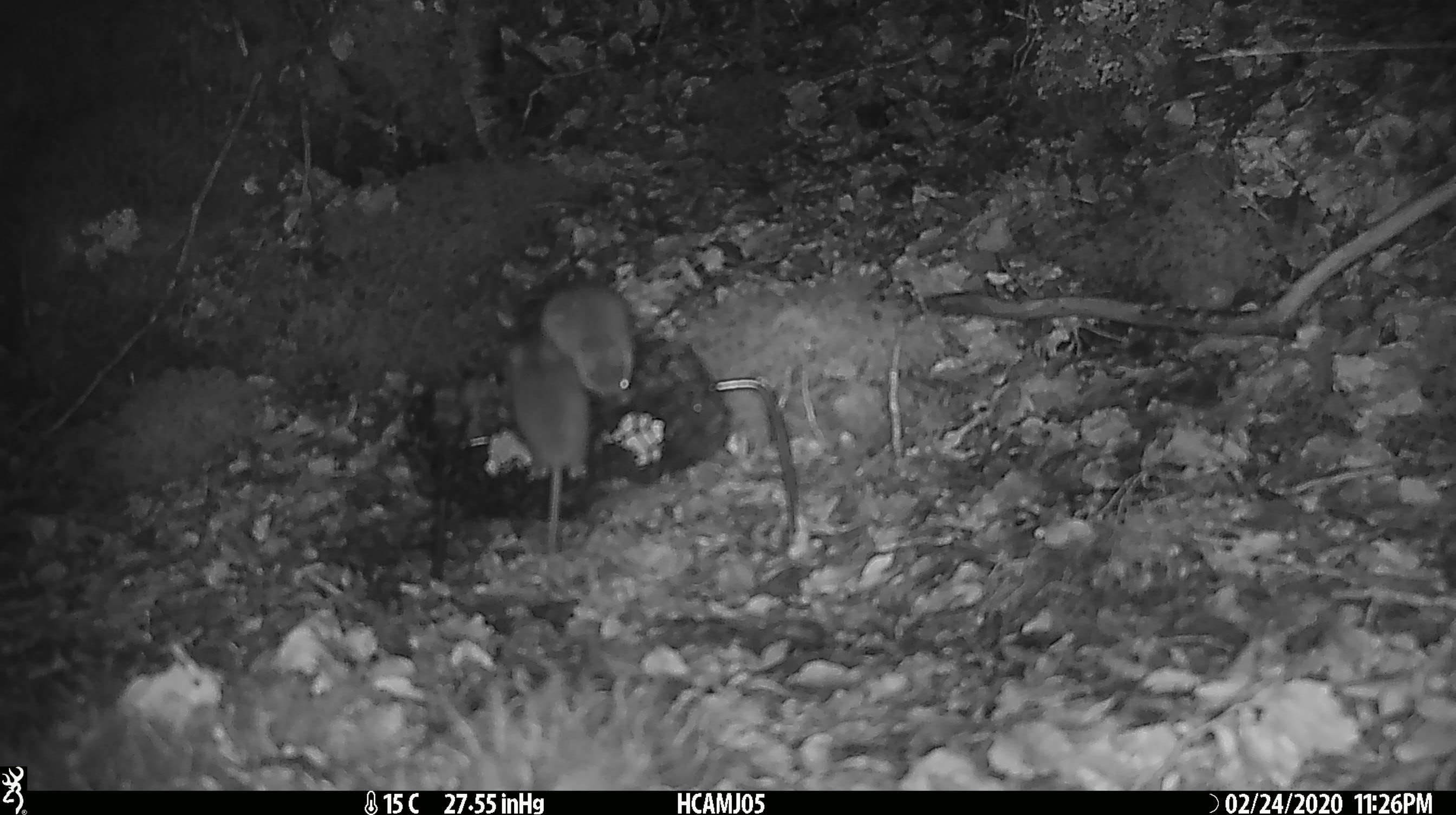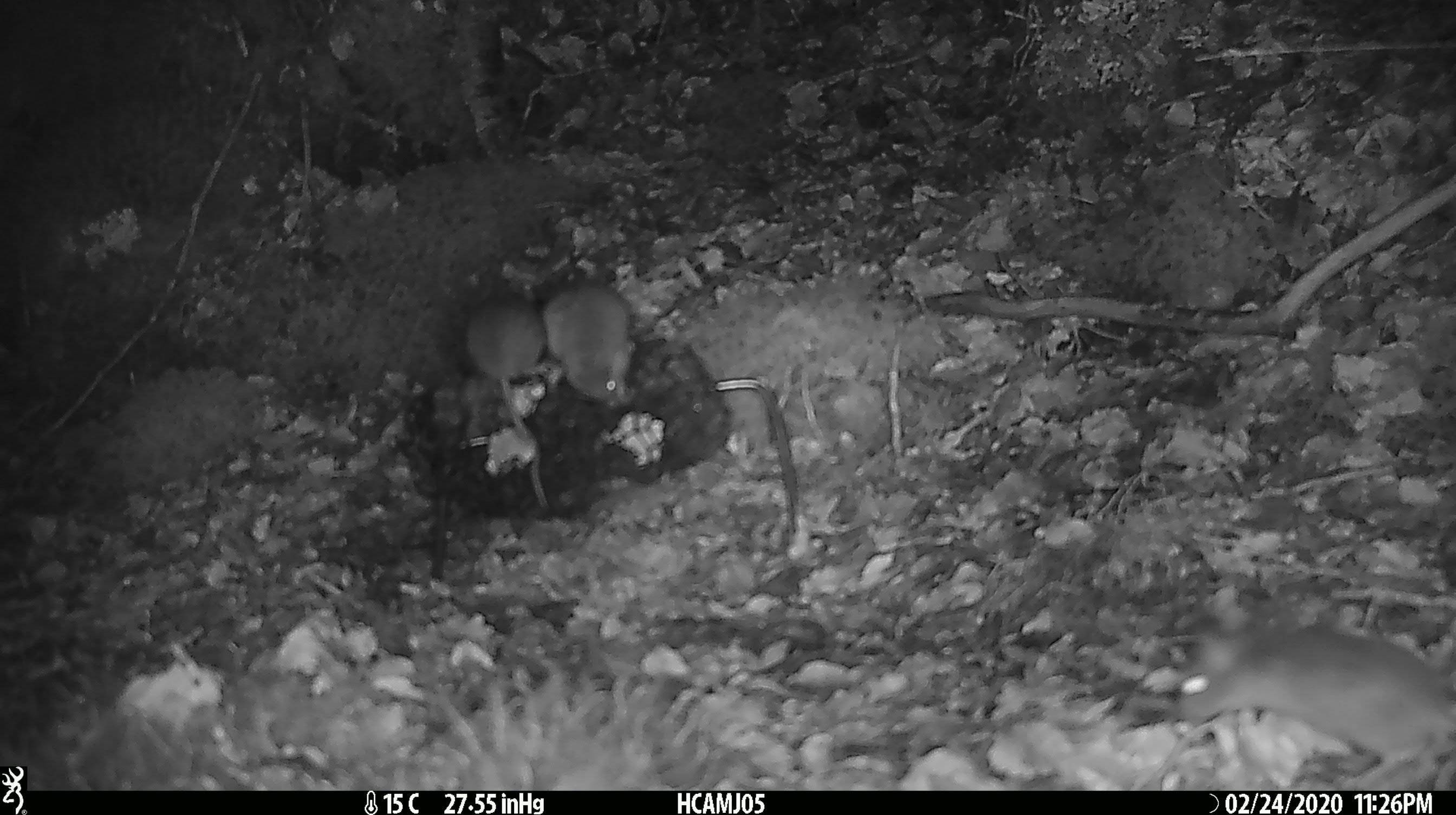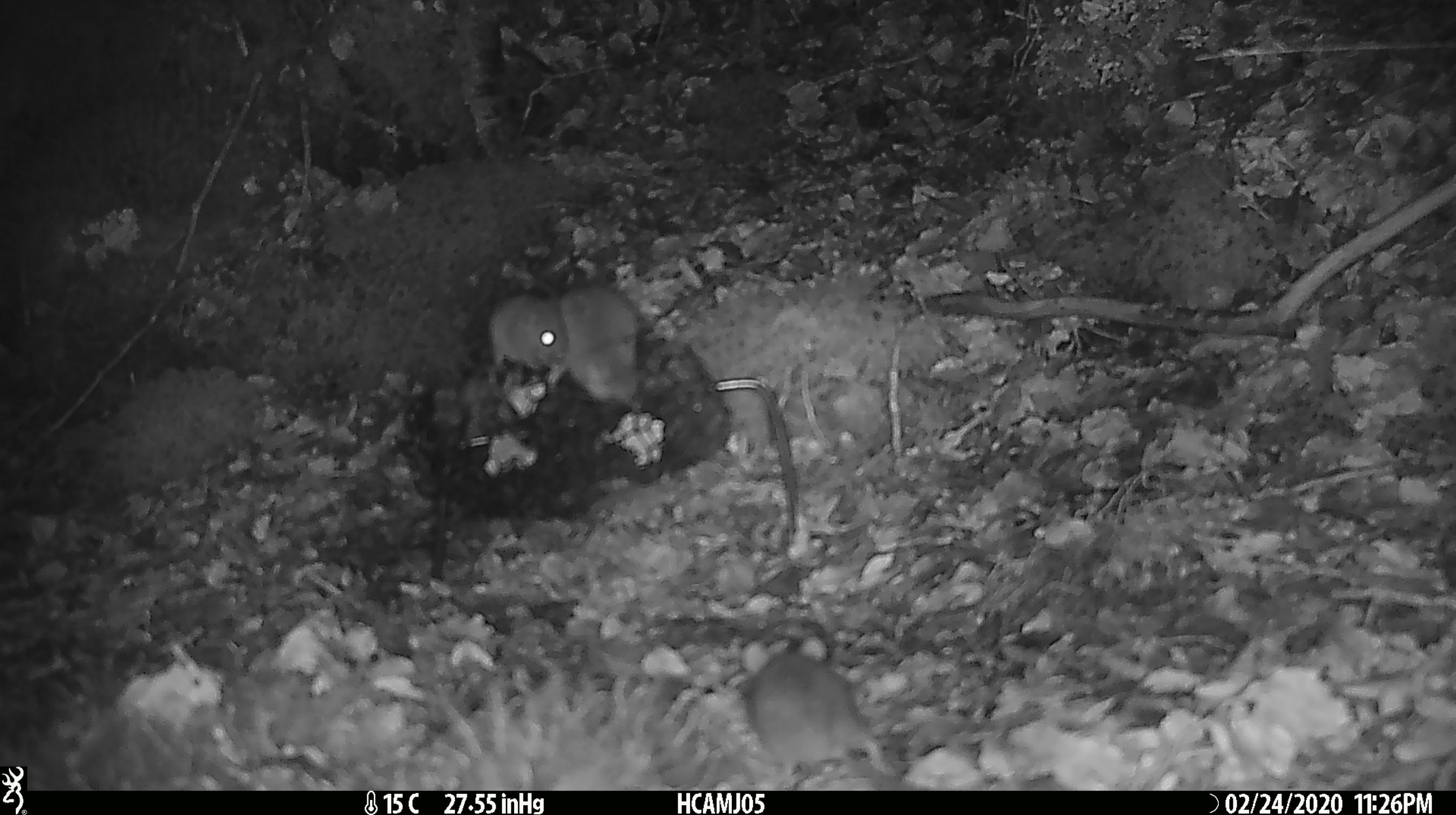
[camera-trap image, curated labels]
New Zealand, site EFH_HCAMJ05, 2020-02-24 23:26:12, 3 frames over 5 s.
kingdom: Animalia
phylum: Chordata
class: Mammalia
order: Rodentia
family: Muridae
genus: Mus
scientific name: Mus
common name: mouse